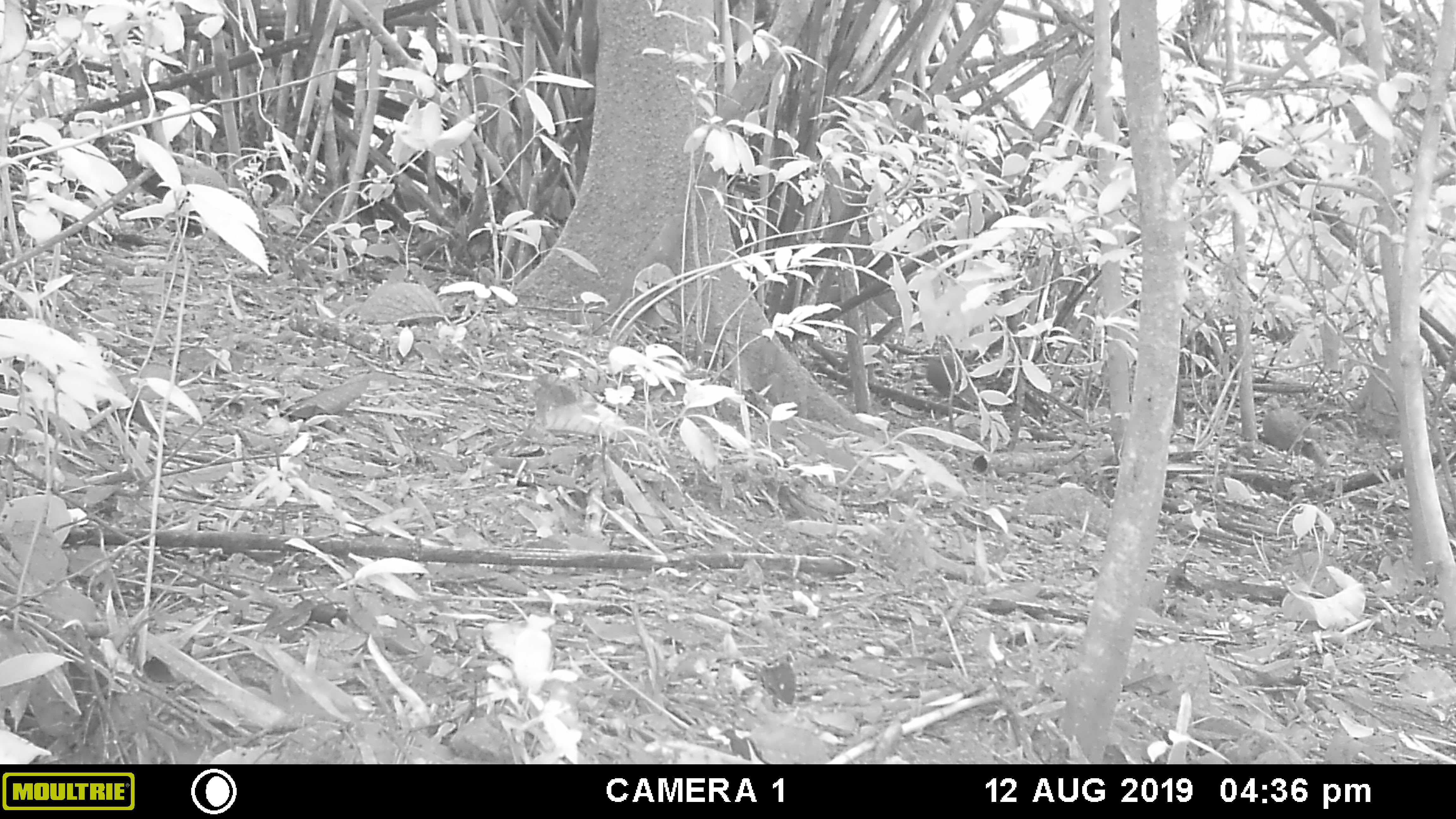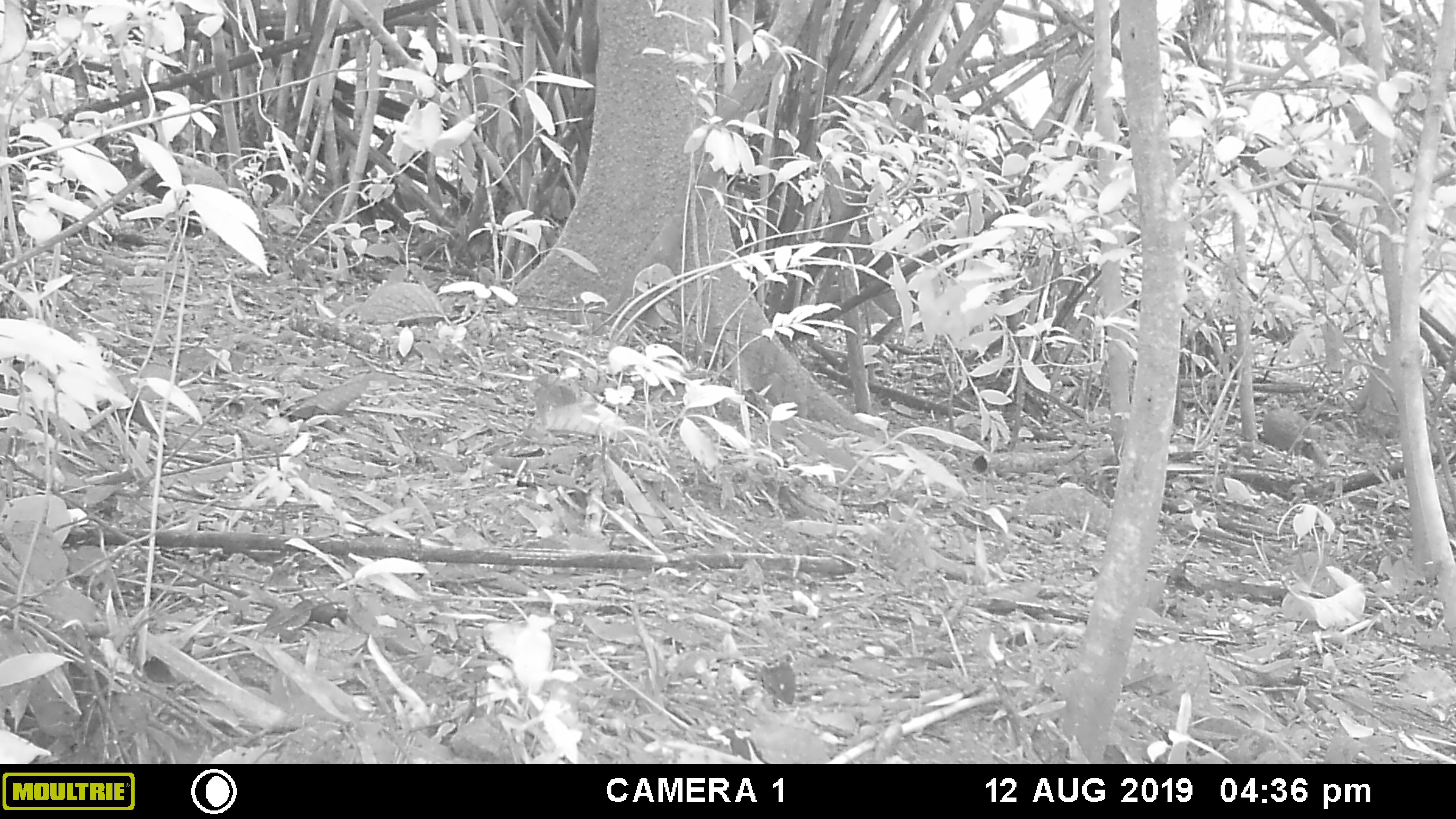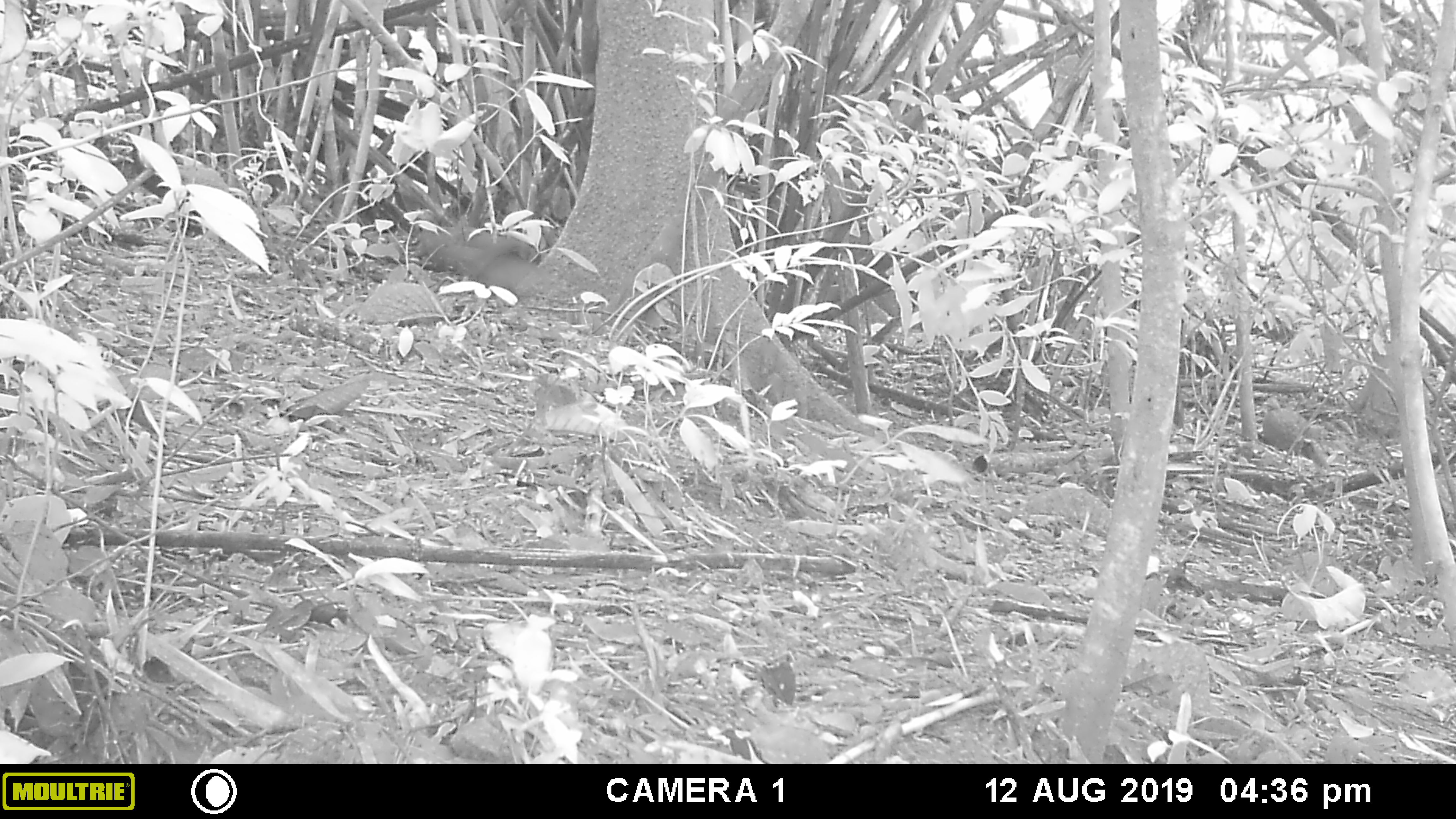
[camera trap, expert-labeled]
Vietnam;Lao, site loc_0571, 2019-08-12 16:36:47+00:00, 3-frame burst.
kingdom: Animalia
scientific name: Animalia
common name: animal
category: unidentified animal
Unidentified animal (animal) (Animalia). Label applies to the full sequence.